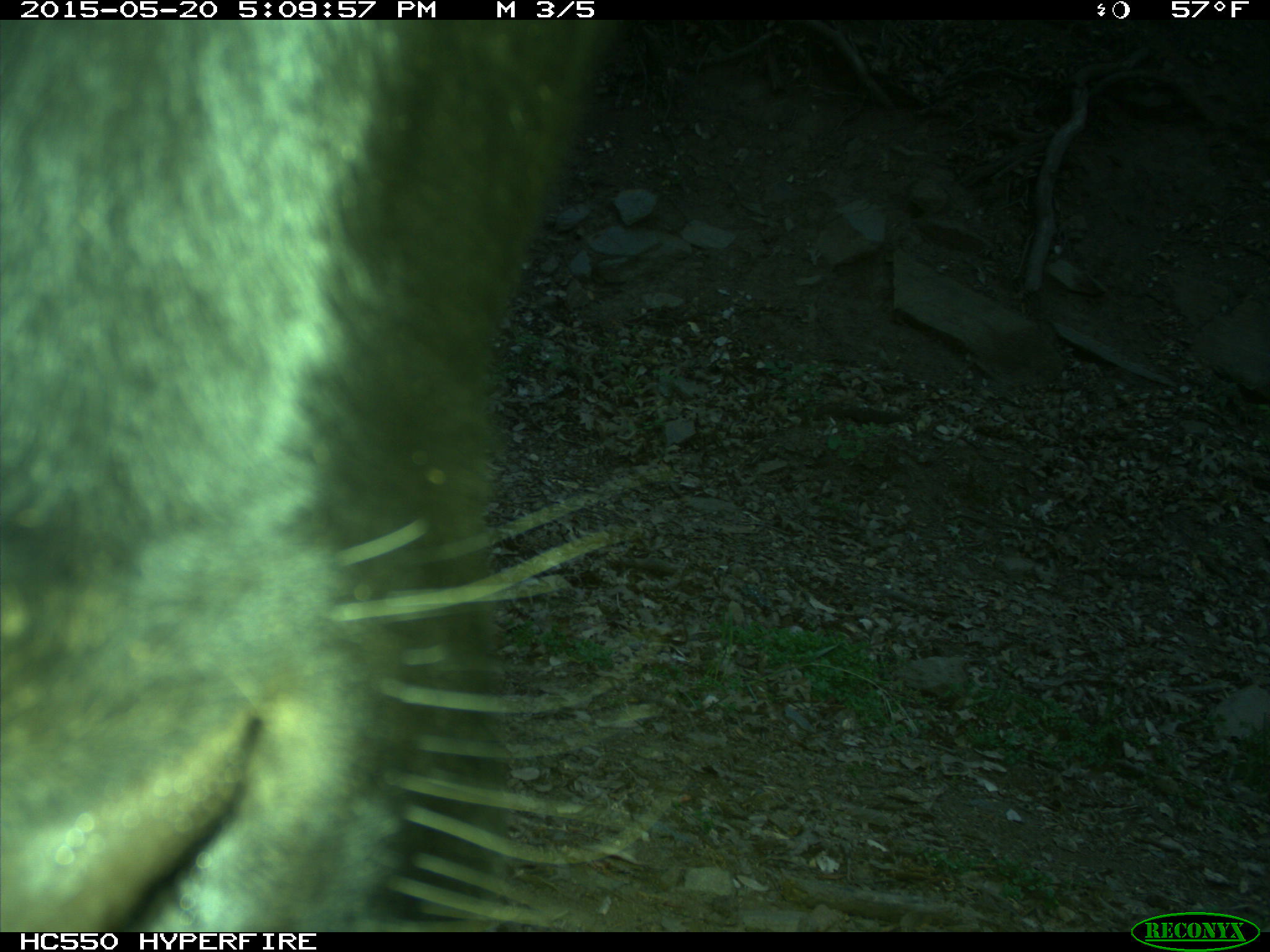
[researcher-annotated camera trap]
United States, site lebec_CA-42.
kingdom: Animalia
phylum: Chordata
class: Mammalia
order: Artiodactyla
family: Bovidae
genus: Bos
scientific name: Bos taurus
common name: domestic cow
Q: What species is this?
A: Bos taurus (domestic cow).